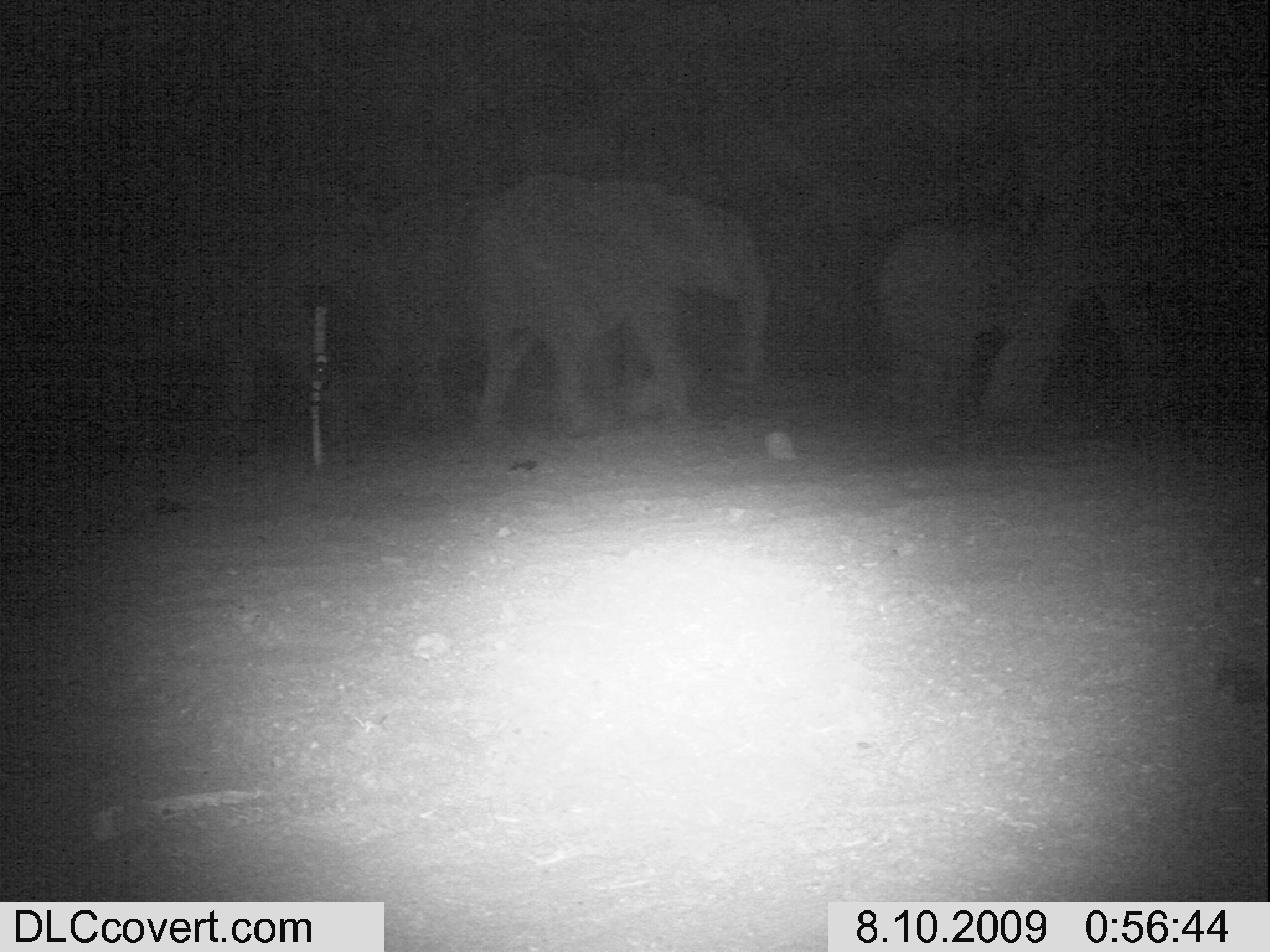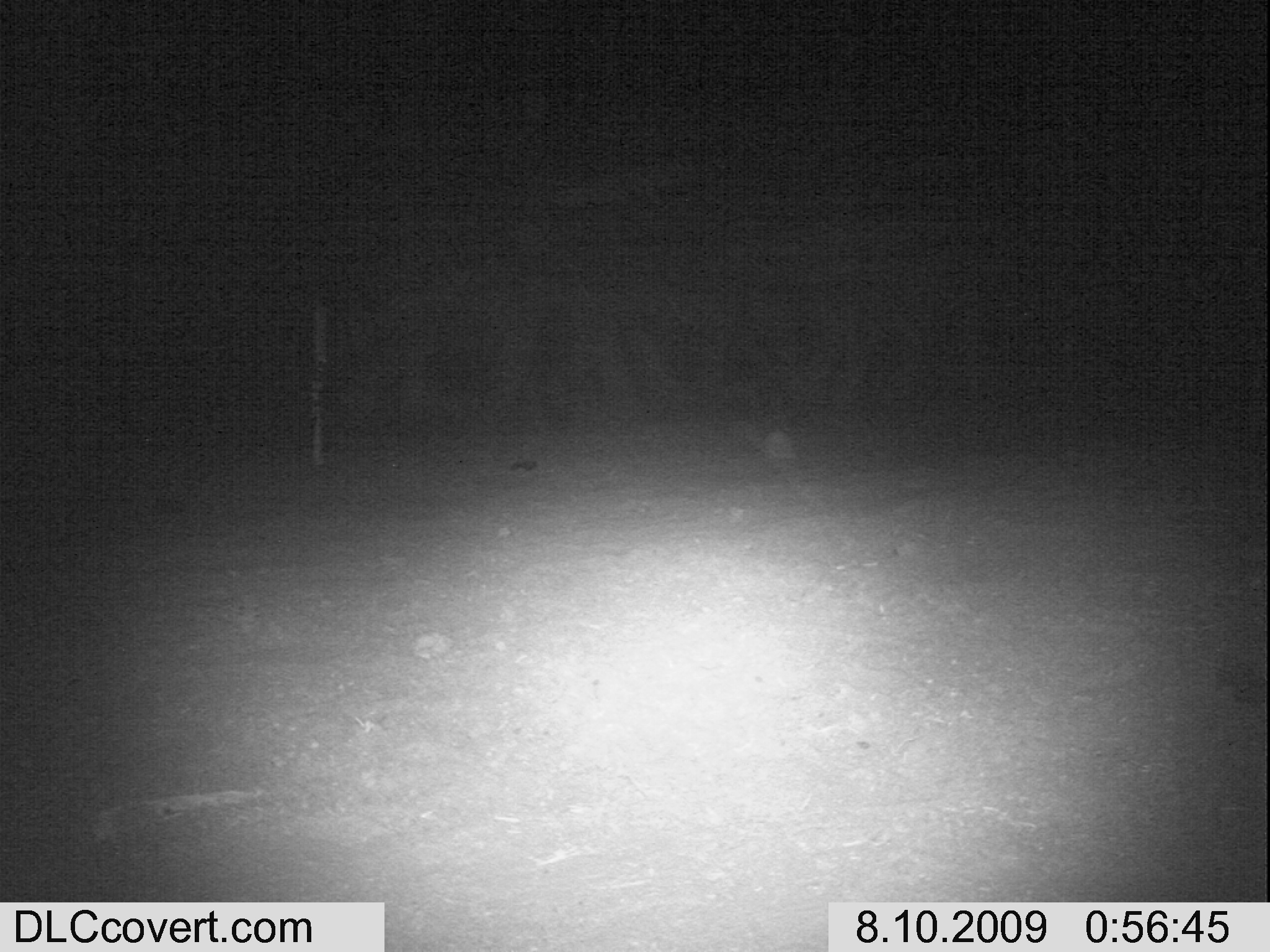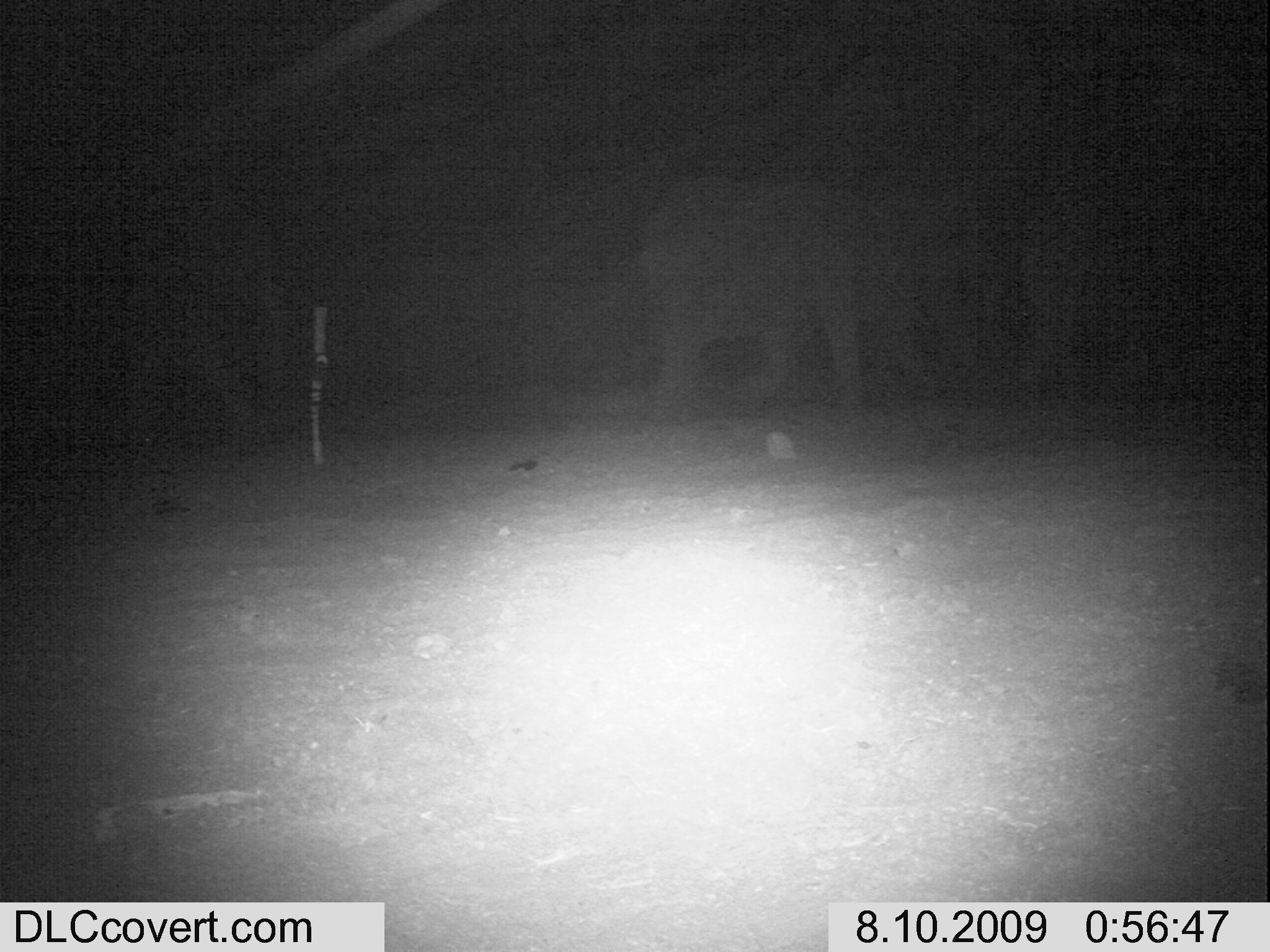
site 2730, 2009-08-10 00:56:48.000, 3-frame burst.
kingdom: Animalia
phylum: Chordata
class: Mammalia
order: Proboscidea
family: Elephantidae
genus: Loxodonta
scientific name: Loxodonta africana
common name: african bush elephant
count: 5